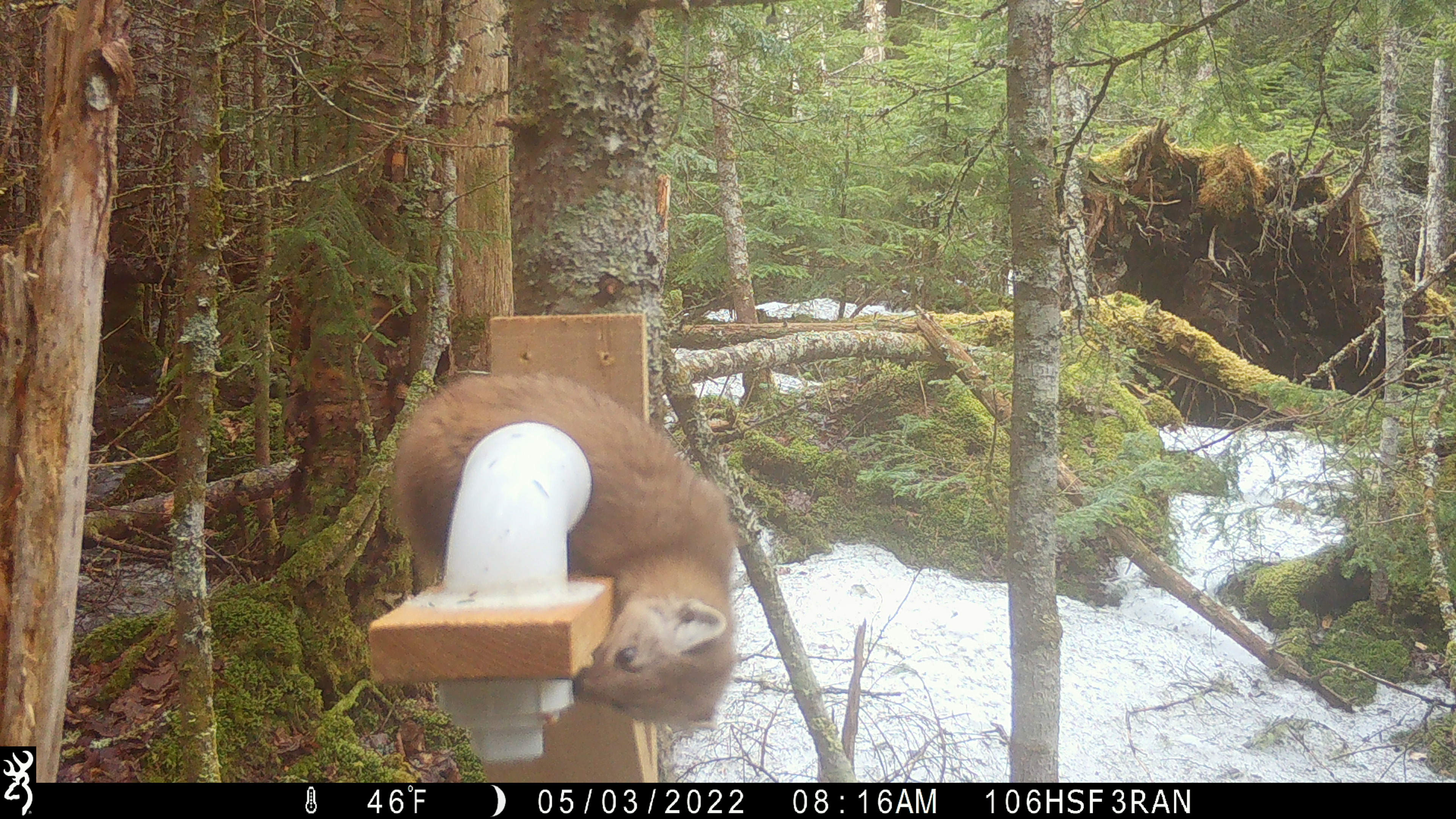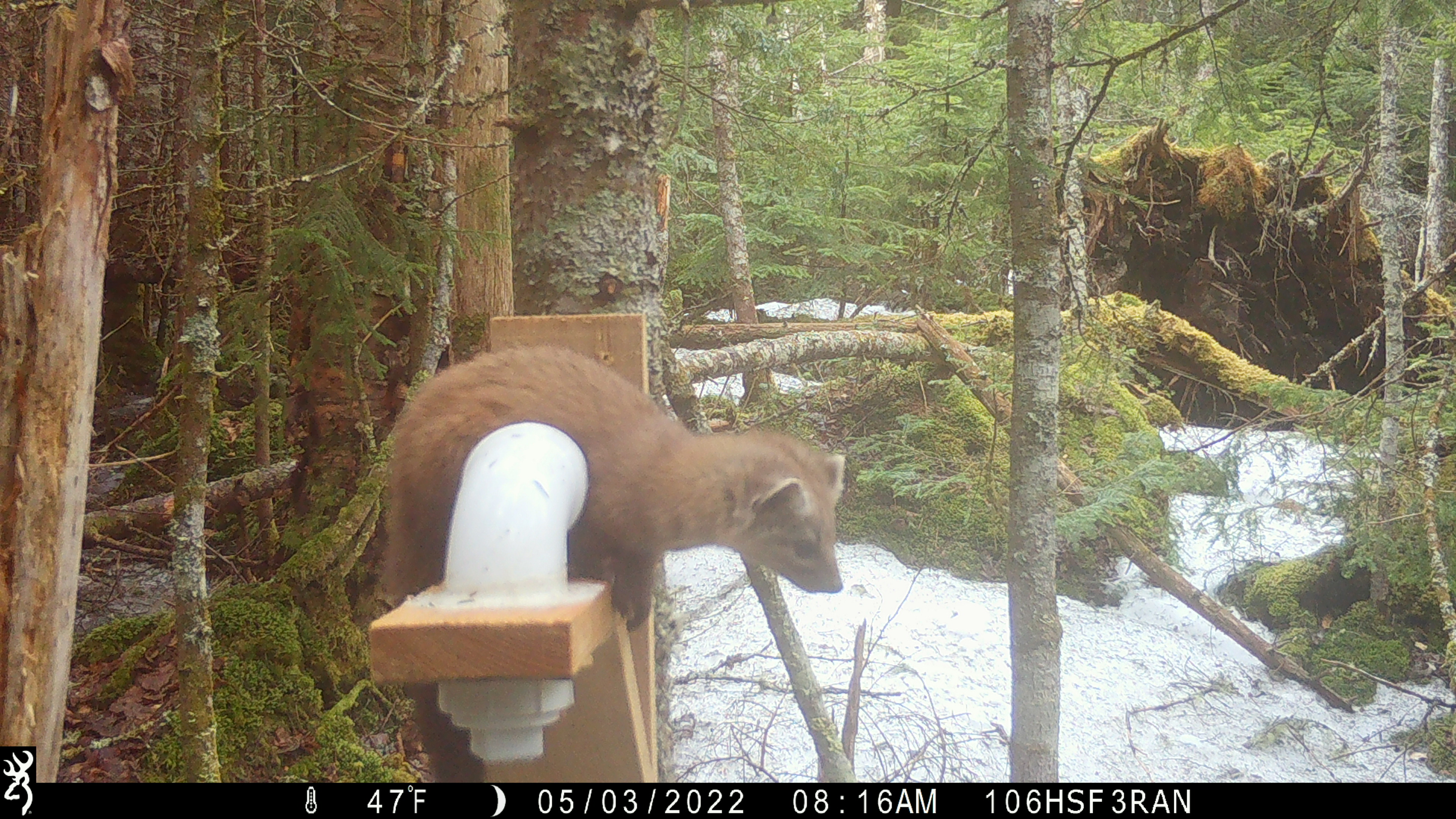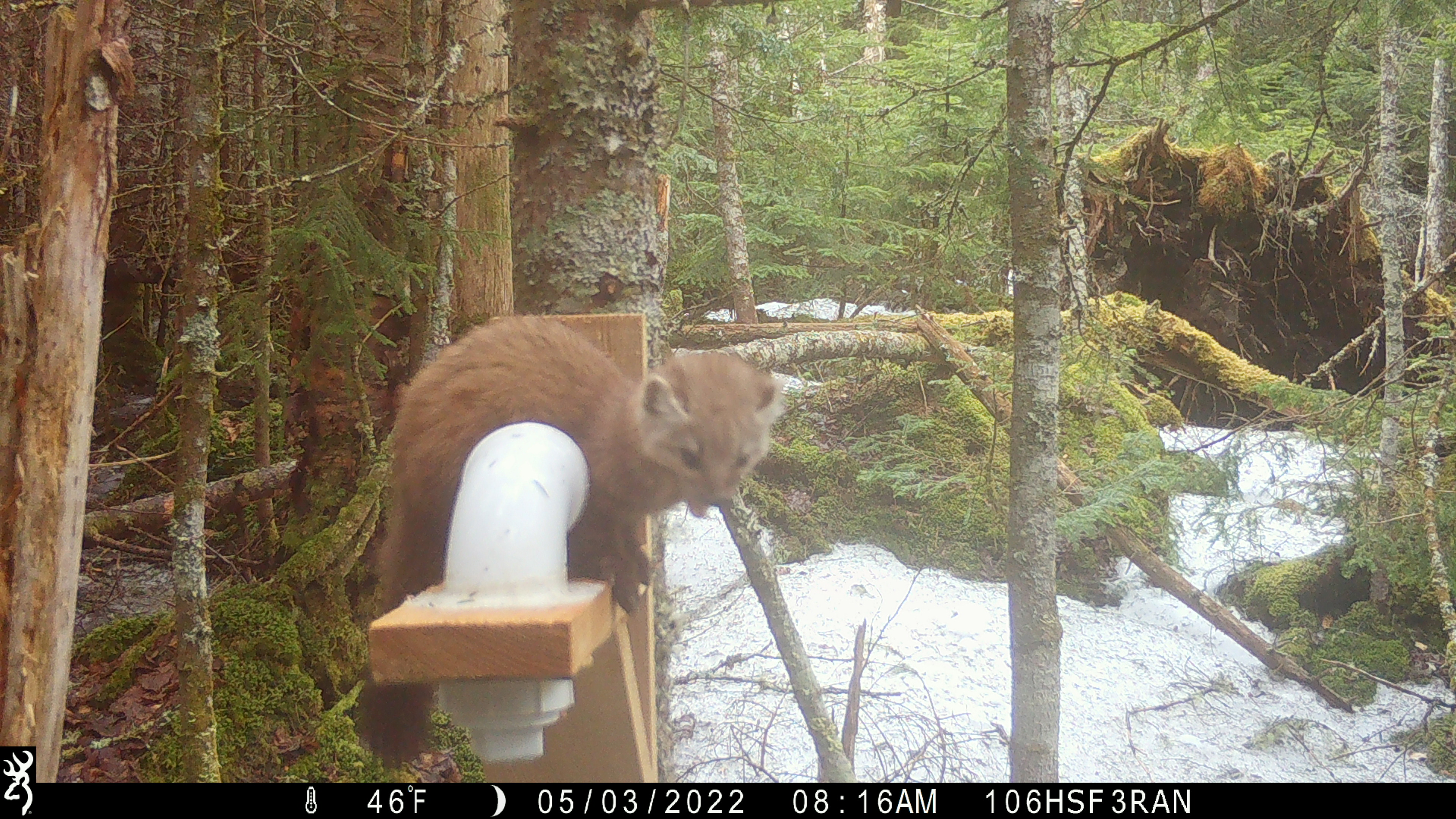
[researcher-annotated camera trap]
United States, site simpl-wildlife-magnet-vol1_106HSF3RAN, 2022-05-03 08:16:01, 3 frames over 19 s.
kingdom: Animalia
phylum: Chordata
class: Mammalia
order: Carnivora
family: Mustelidae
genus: Martes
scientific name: Martes americana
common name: american marten